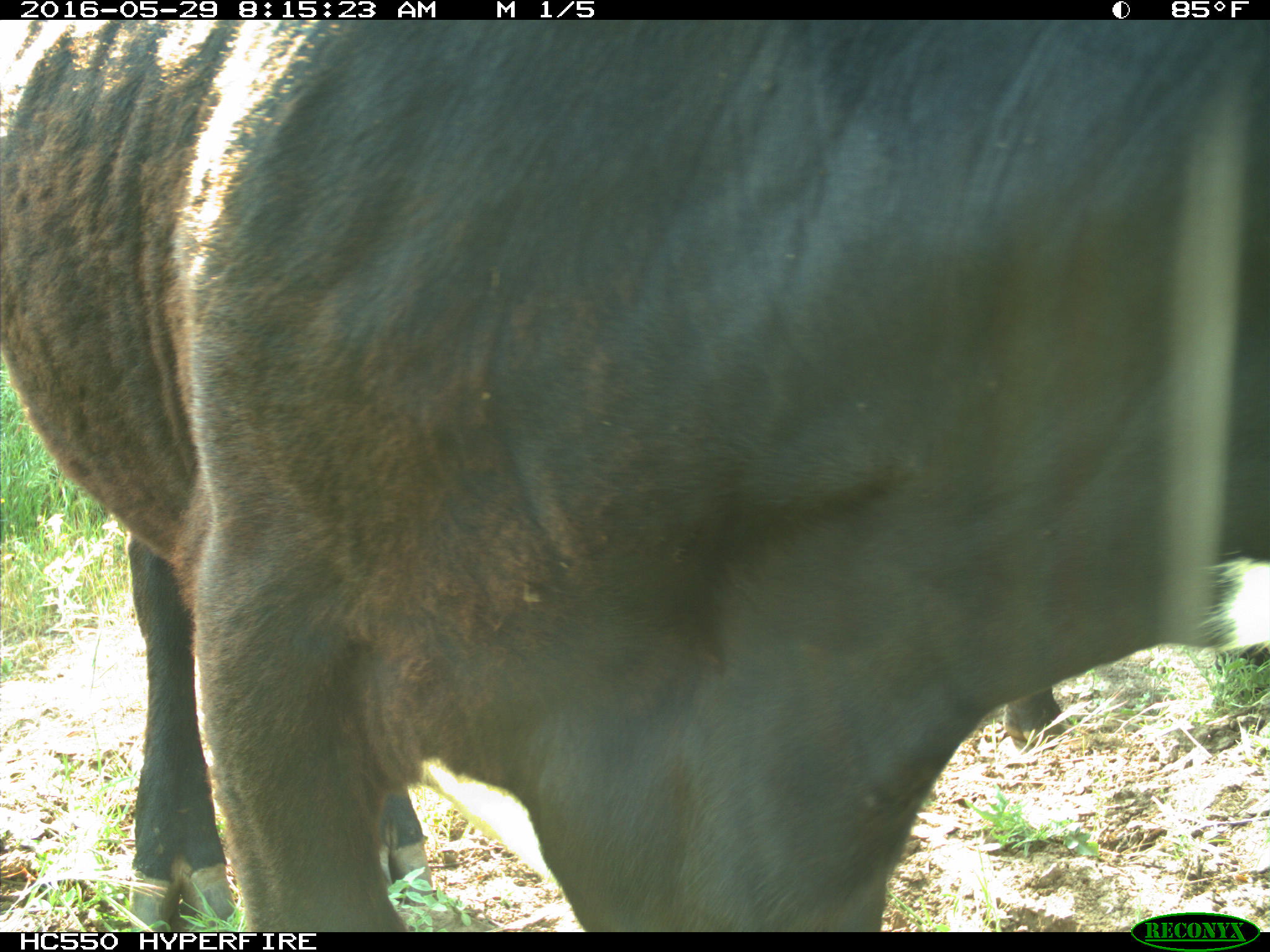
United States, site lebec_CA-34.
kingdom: Animalia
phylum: Chordata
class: Mammalia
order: Artiodactyla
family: Bovidae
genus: Bos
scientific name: Bos taurus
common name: domestic cow